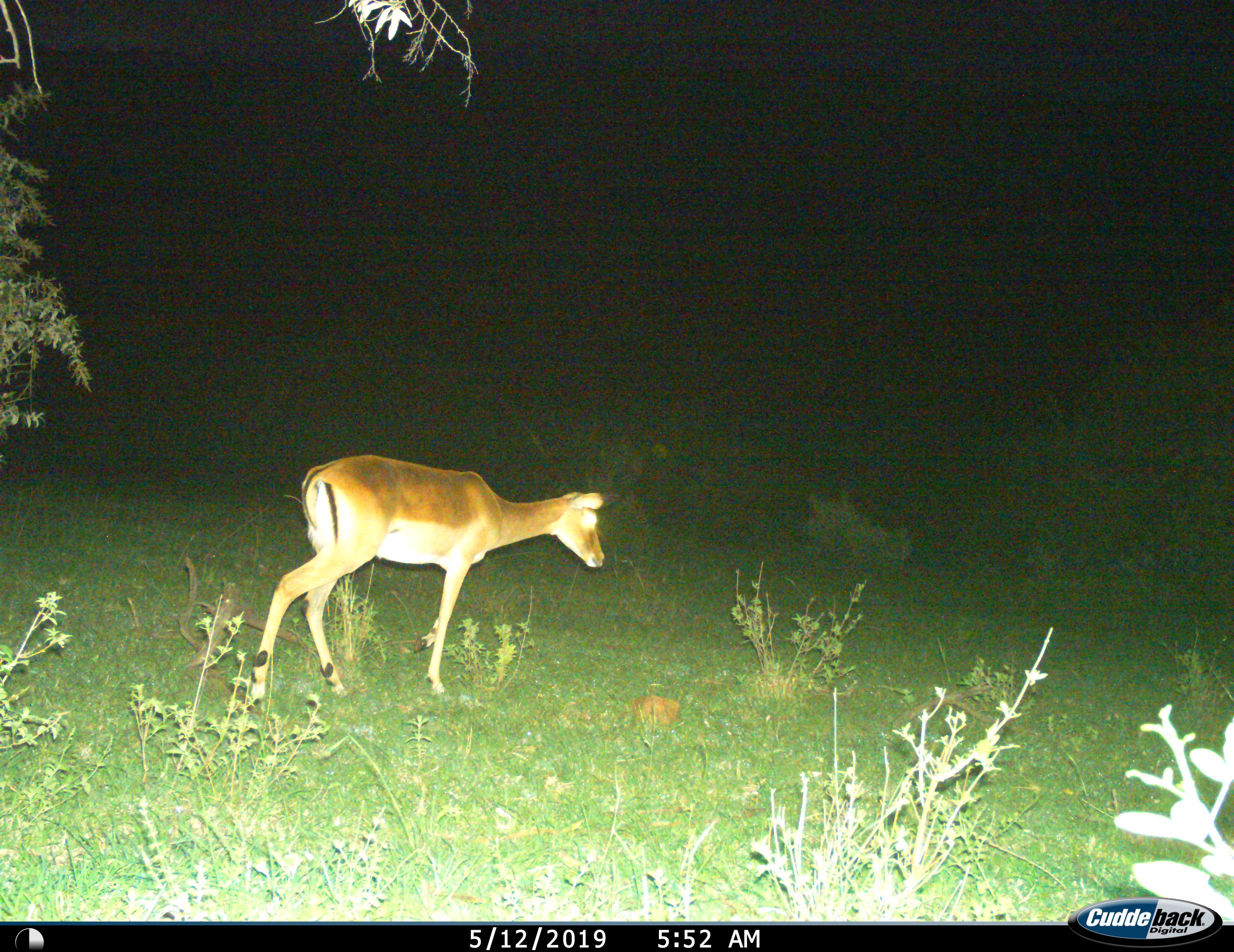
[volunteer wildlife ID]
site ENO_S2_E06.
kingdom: Animalia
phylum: Chordata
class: Mammalia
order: Artiodactyla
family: Bovidae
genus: Aepyceros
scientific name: Aepyceros melampus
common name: impala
Impala (Aepyceros melampus), count 1. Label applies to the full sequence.